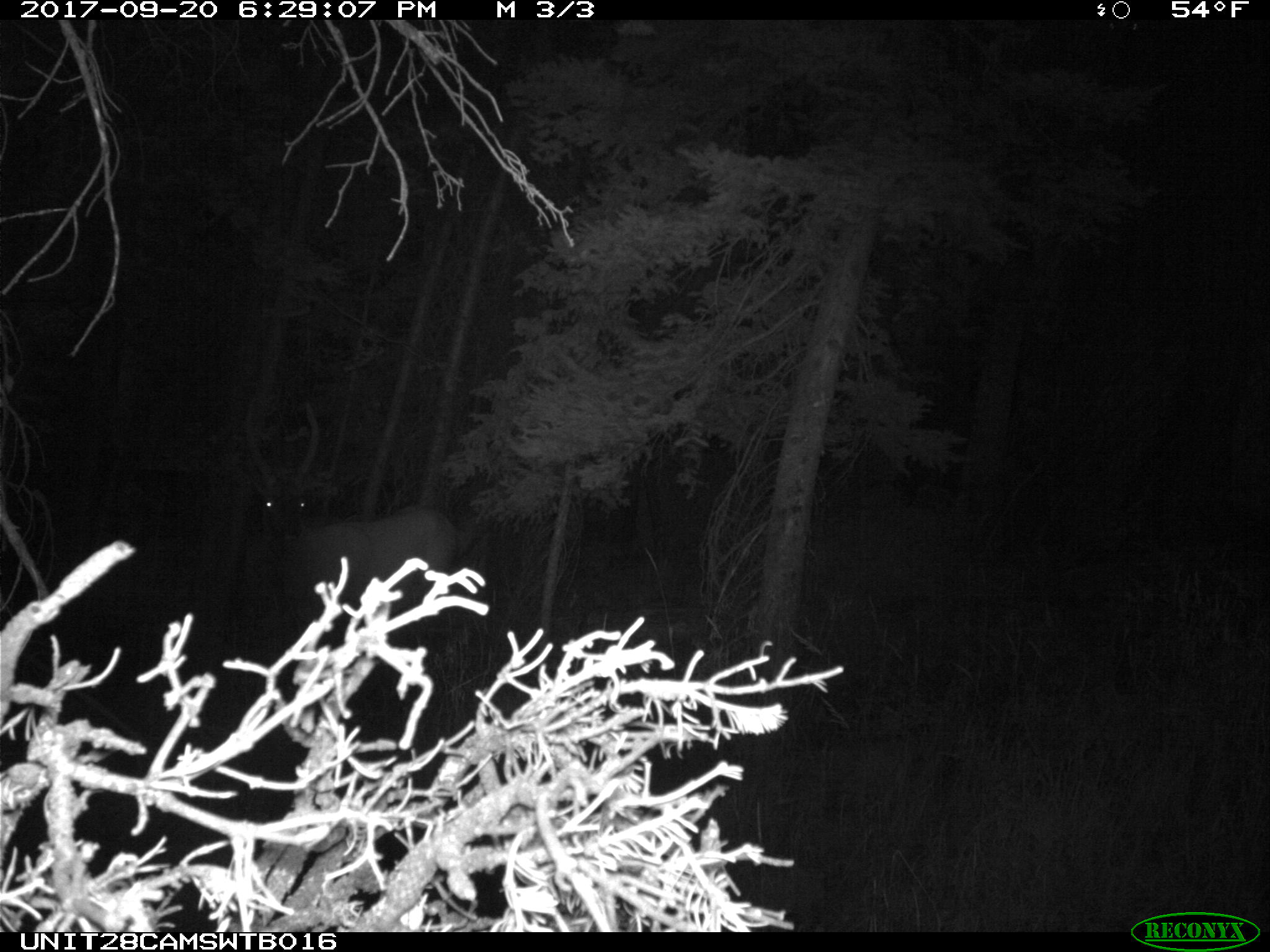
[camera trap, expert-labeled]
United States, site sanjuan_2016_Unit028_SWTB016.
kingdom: Animalia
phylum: Chordata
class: Mammalia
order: Artiodactyla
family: Cervidae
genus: Cervus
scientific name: Cervus elaphus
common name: red deer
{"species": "Cervus elaphus (red deer)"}